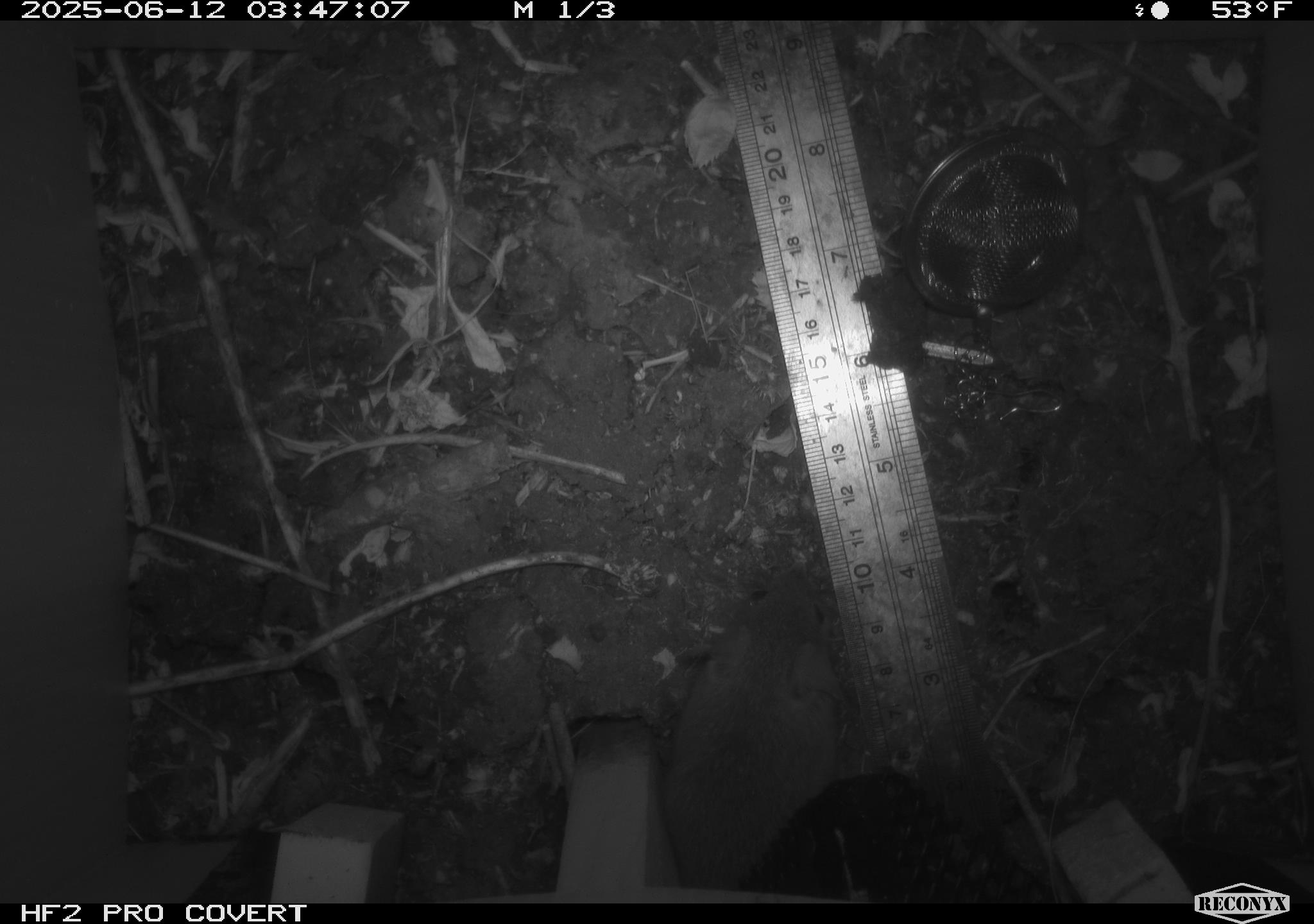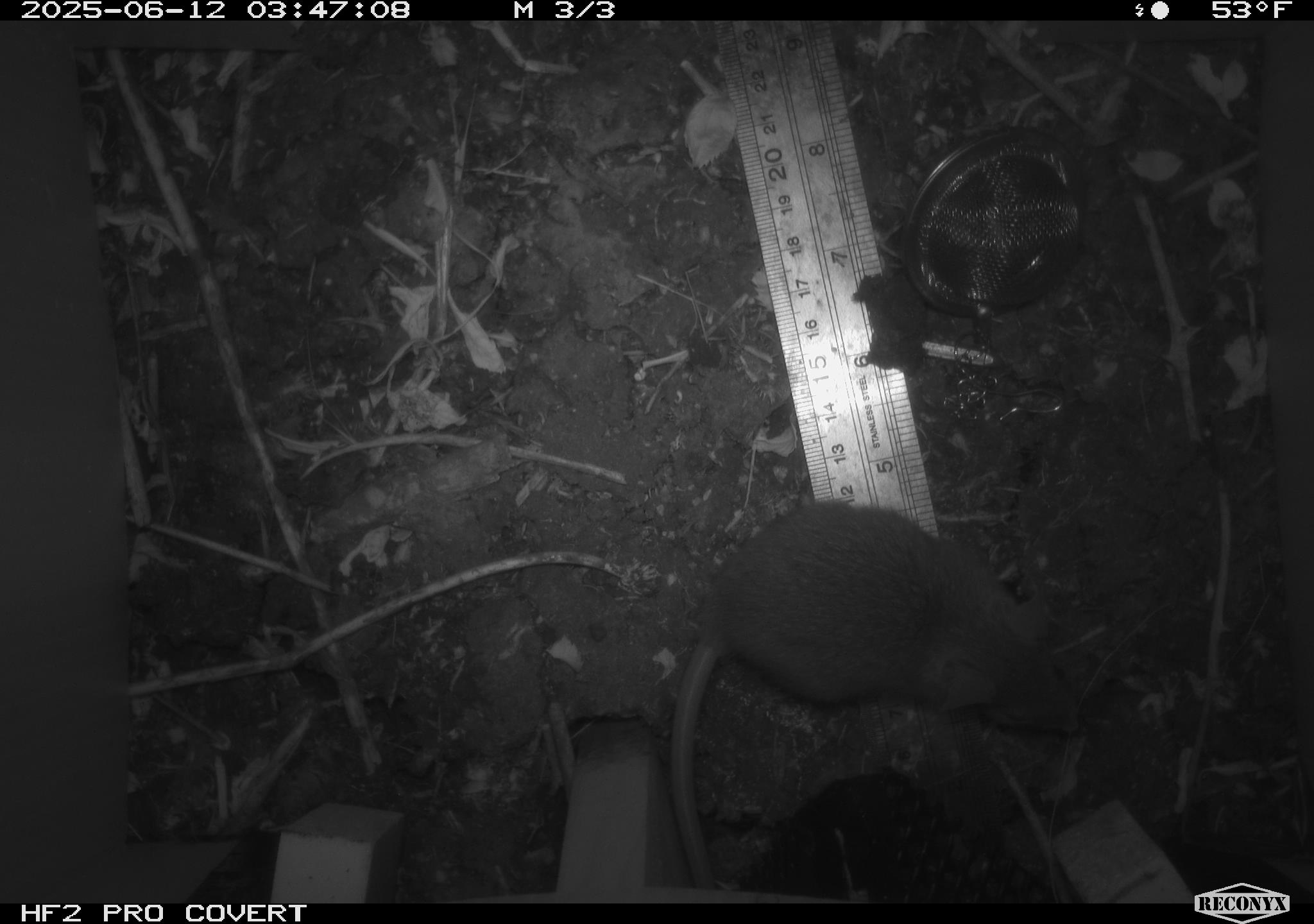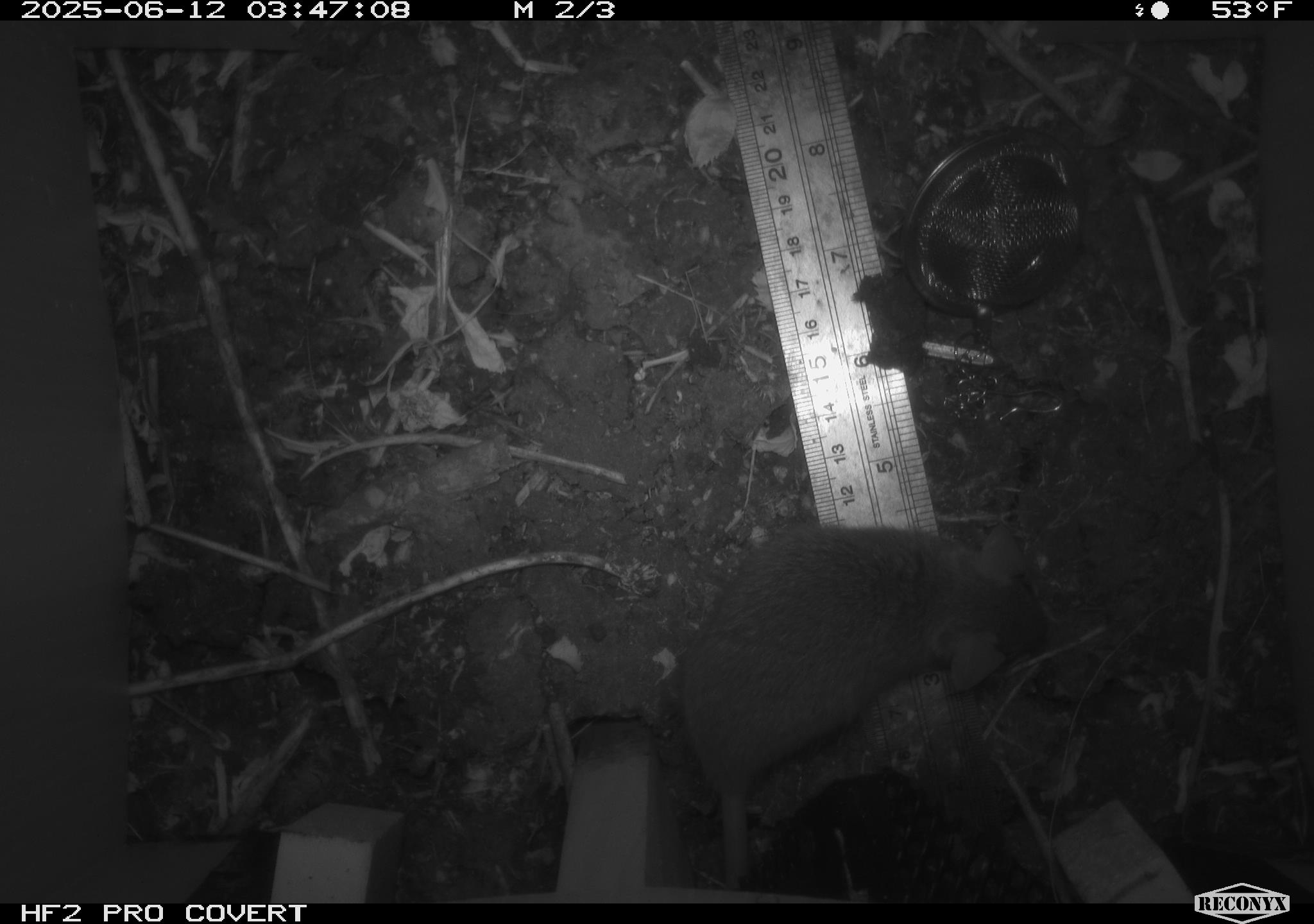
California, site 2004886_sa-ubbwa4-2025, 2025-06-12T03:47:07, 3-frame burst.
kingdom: Animalia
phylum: Chordata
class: Mammalia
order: Rodentia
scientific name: Rodentia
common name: rodent